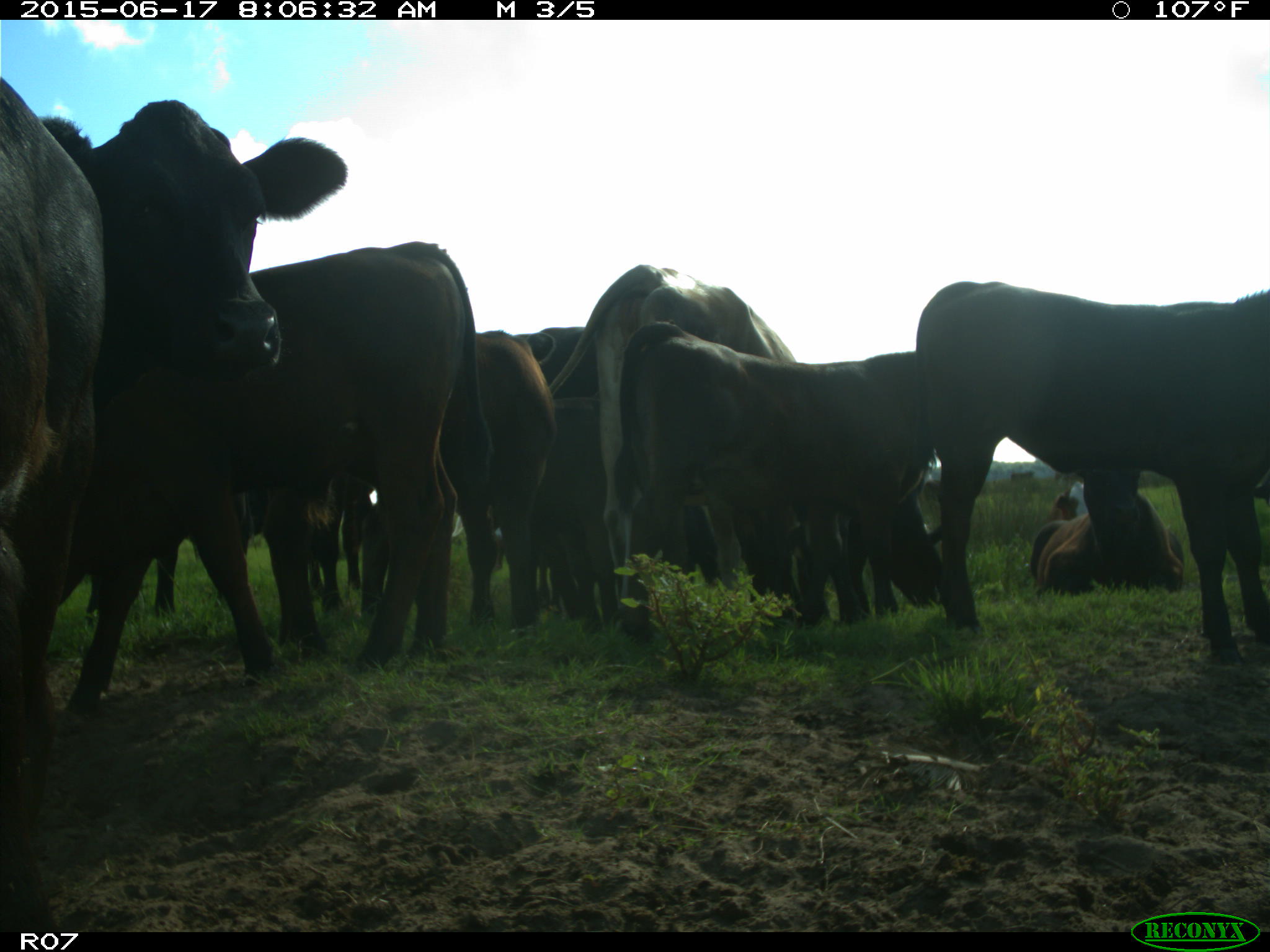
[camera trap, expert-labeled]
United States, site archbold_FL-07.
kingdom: Animalia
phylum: Chordata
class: Mammalia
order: Artiodactyla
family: Bovidae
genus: Bos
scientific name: Bos taurus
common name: domestic cow